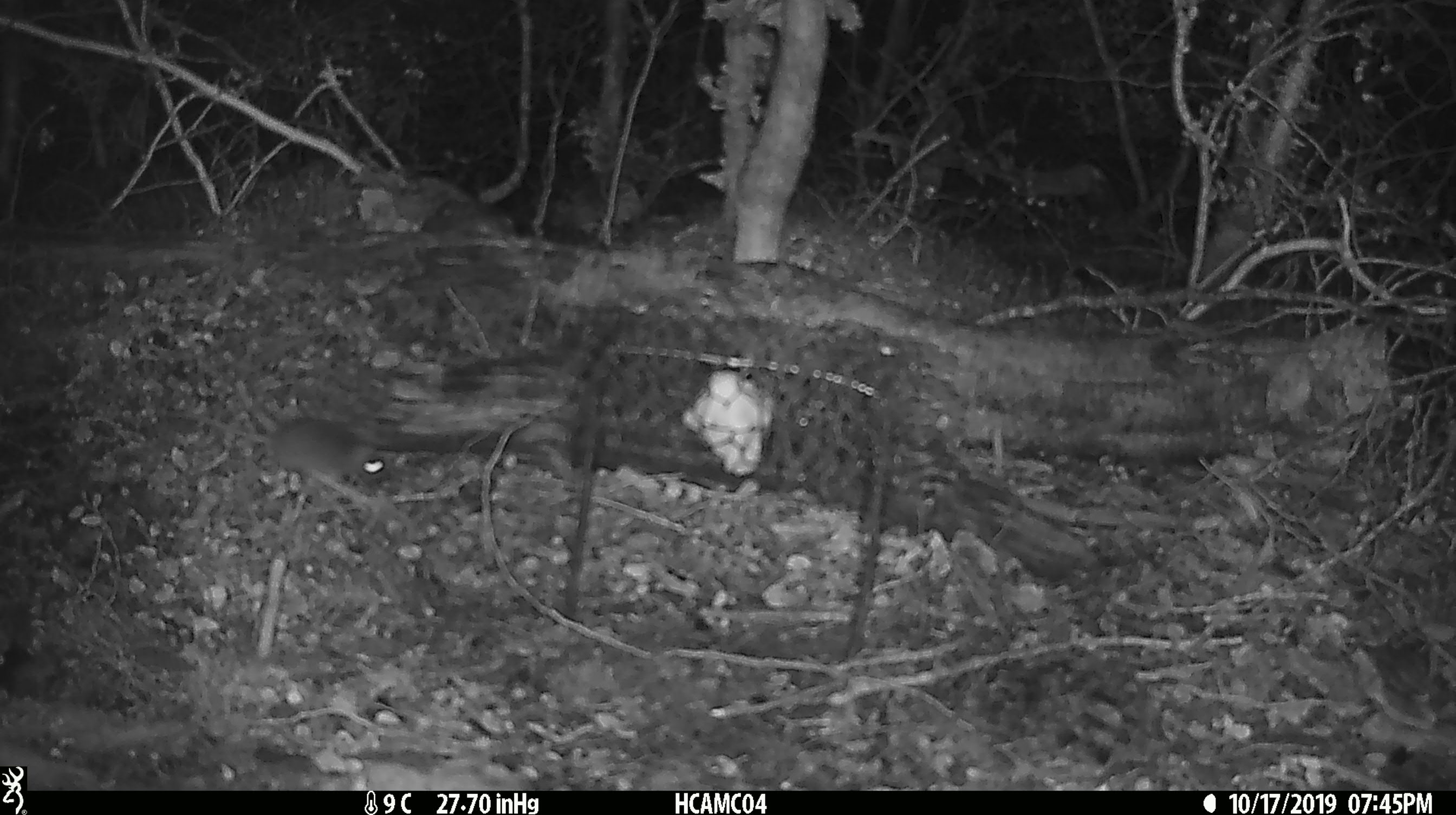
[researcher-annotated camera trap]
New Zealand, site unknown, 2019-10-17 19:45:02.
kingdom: Animalia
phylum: Chordata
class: Mammalia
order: Rodentia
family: Muridae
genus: Mus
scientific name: Mus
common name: mouse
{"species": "mouse (Mus)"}